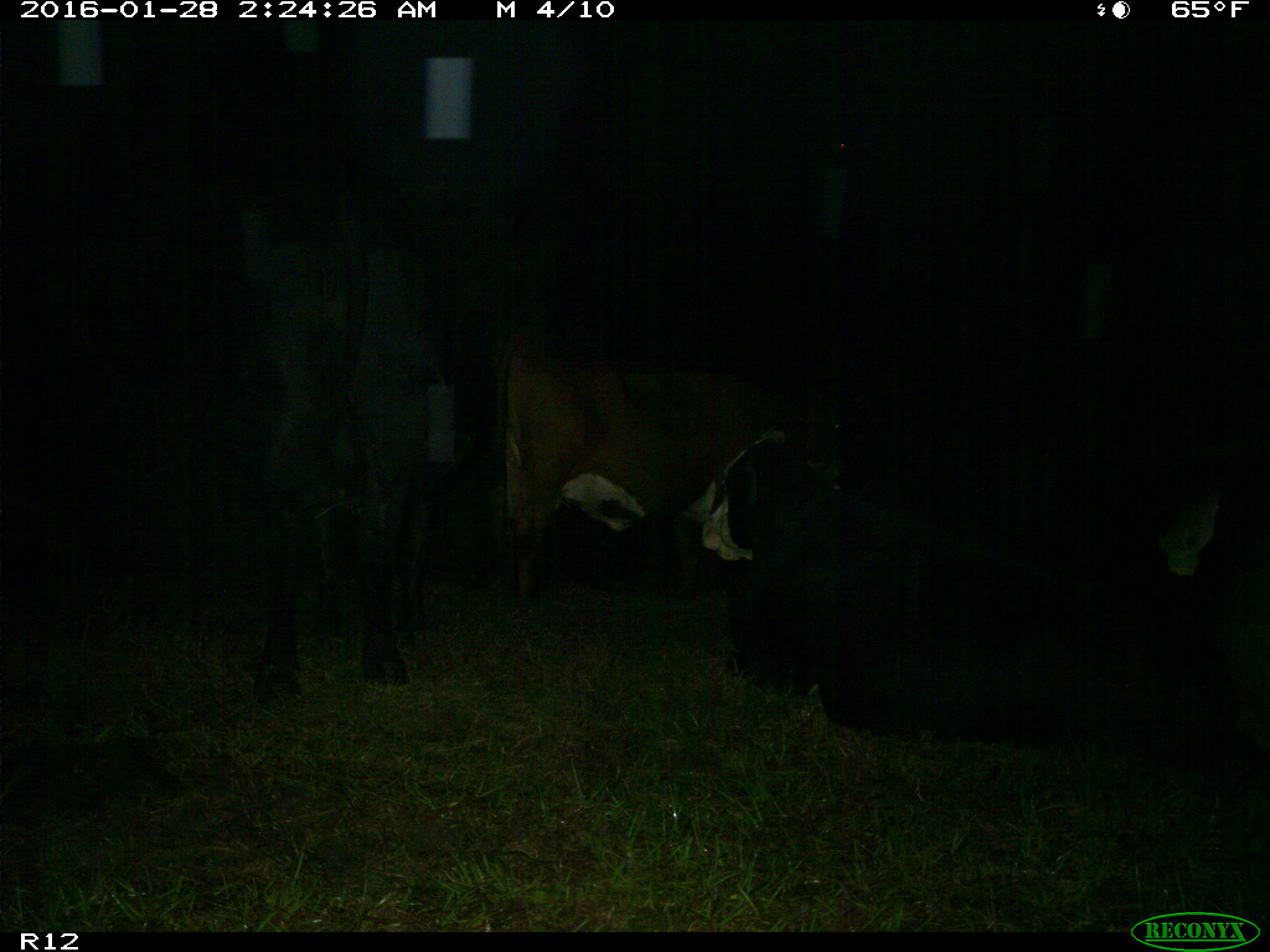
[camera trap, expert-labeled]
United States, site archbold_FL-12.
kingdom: Animalia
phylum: Chordata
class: Mammalia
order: Artiodactyla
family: Bovidae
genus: Bos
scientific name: Bos taurus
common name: domestic cow